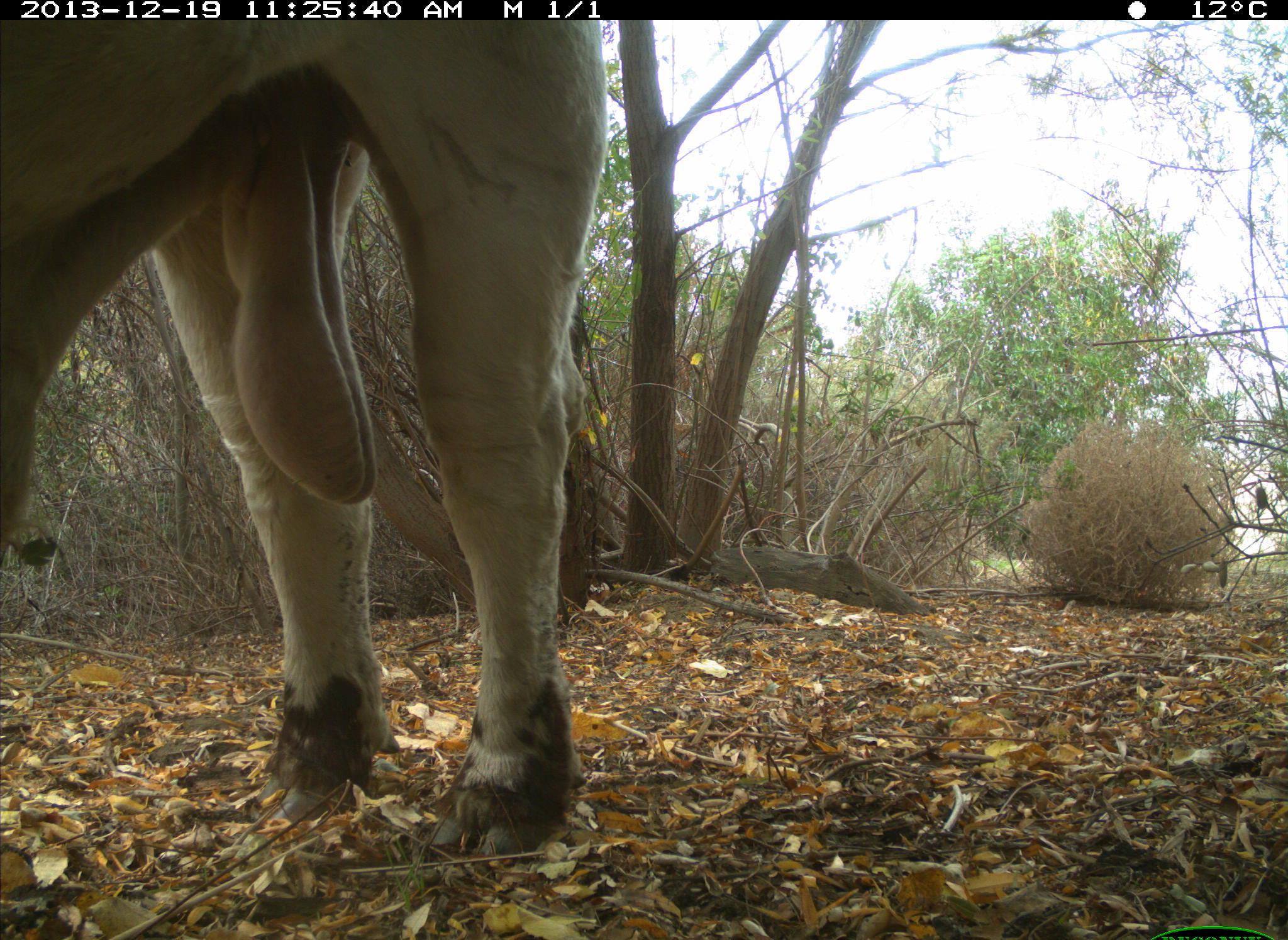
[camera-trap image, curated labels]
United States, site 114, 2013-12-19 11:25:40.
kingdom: Animalia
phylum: Chordata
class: Mammalia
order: Artiodactyla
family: Bovidae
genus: Bos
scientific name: Bos taurus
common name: cow